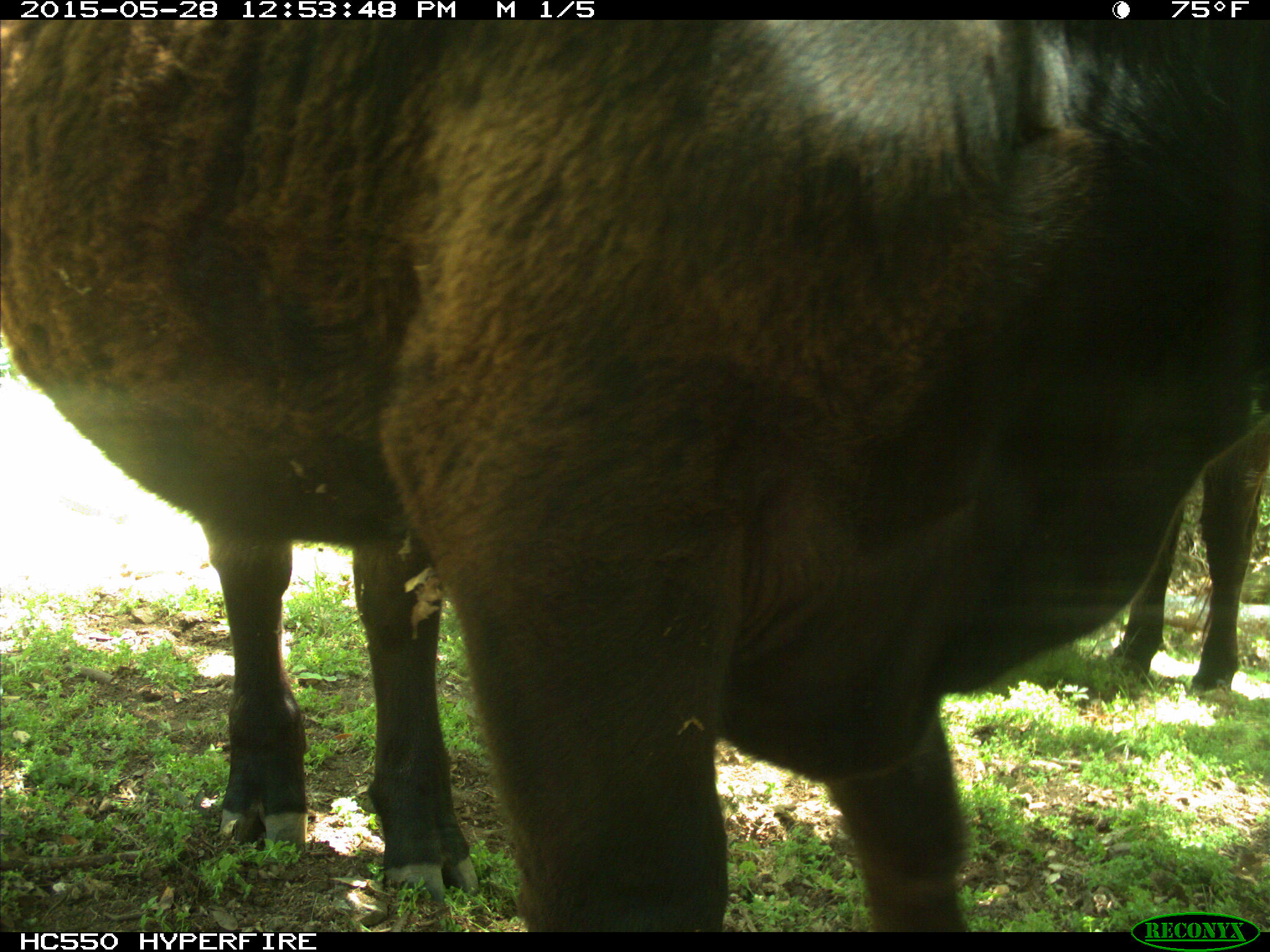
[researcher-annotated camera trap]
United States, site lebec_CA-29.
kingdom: Animalia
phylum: Chordata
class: Mammalia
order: Artiodactyla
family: Bovidae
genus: Bos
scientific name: Bos taurus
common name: domestic cow